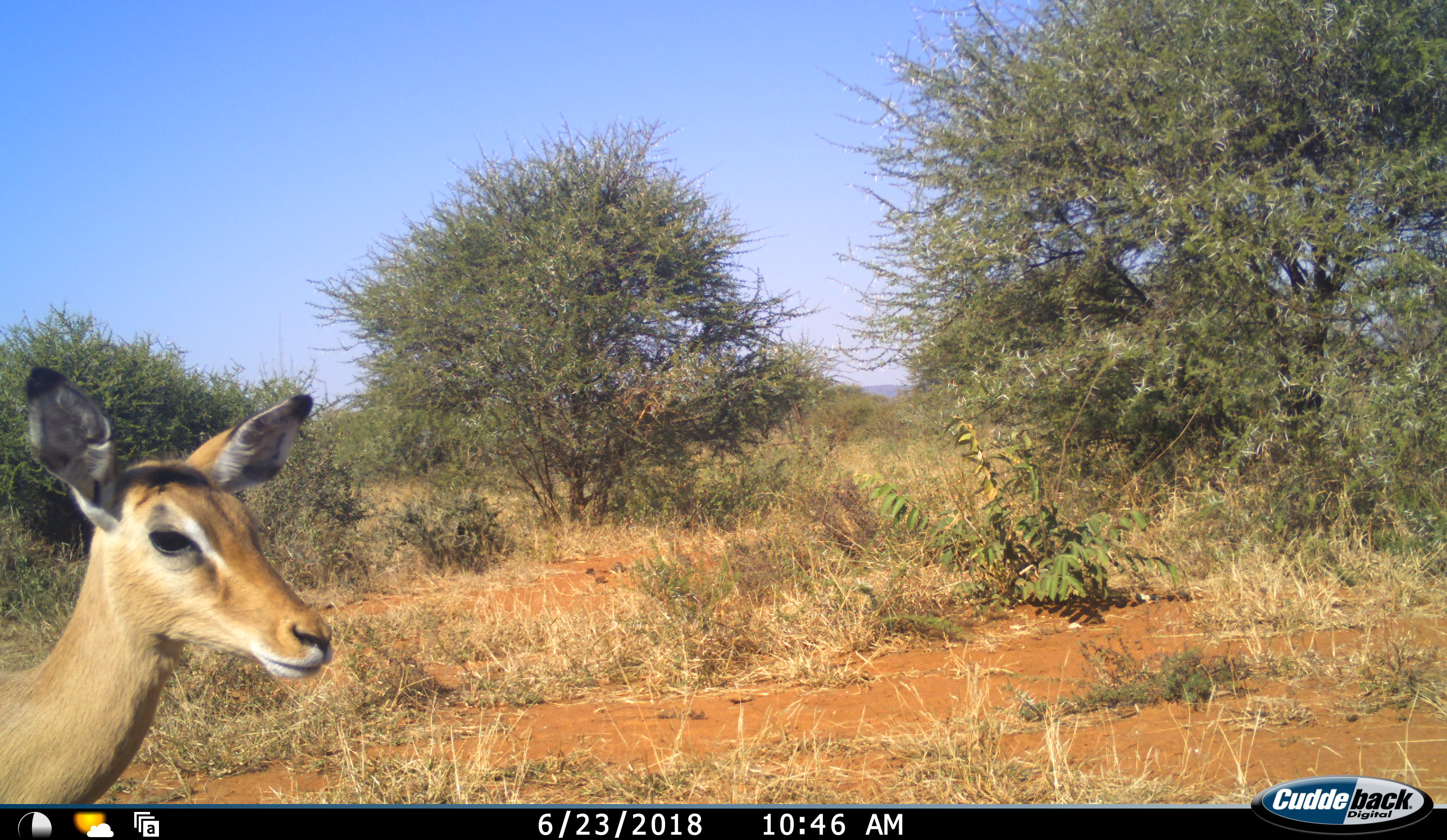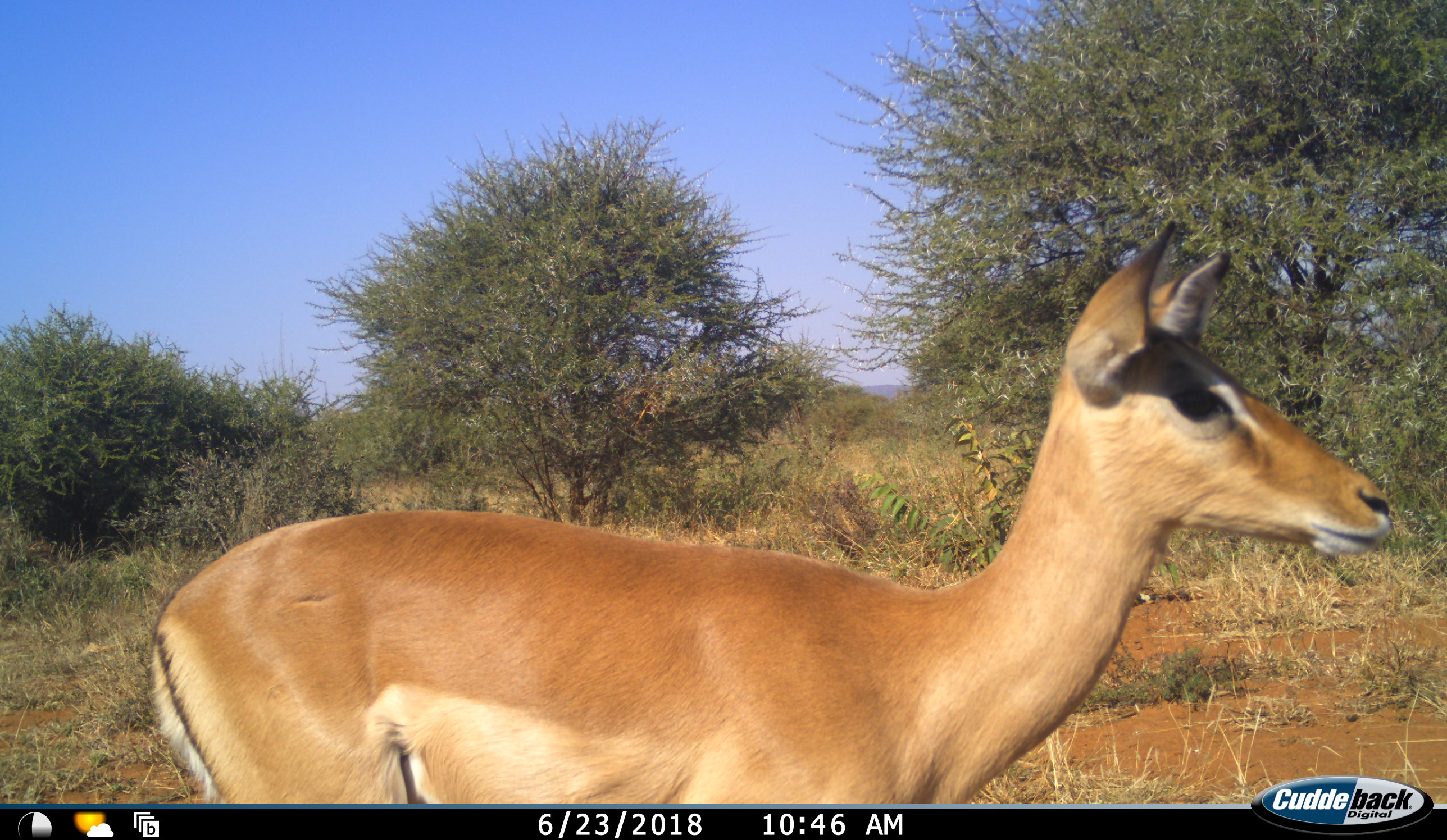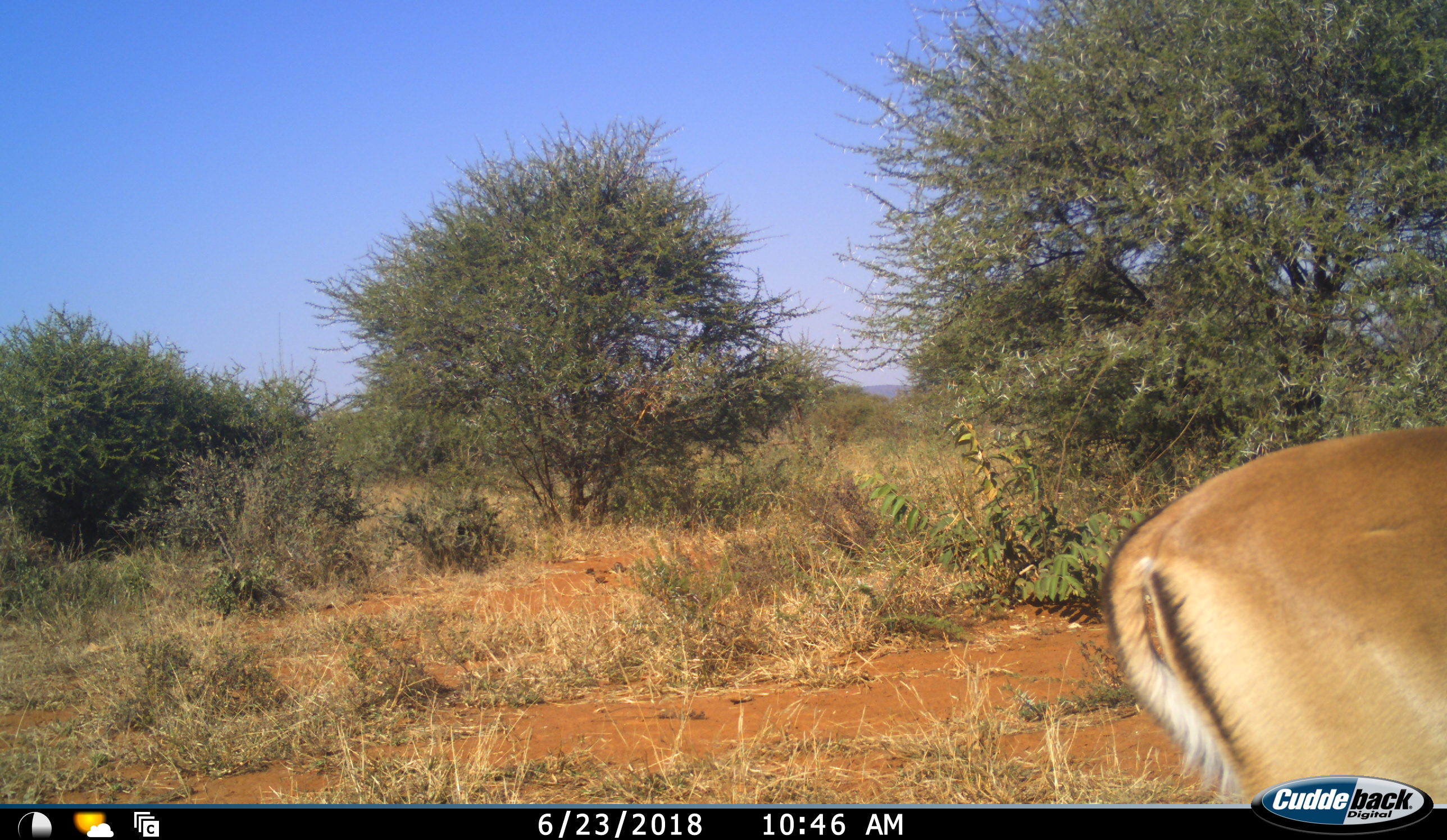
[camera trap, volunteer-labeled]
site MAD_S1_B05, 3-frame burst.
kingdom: Animalia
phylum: Chordata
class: Mammalia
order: Artiodactyla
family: Bovidae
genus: Aepyceros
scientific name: Aepyceros melampus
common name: impala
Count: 1.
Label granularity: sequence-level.